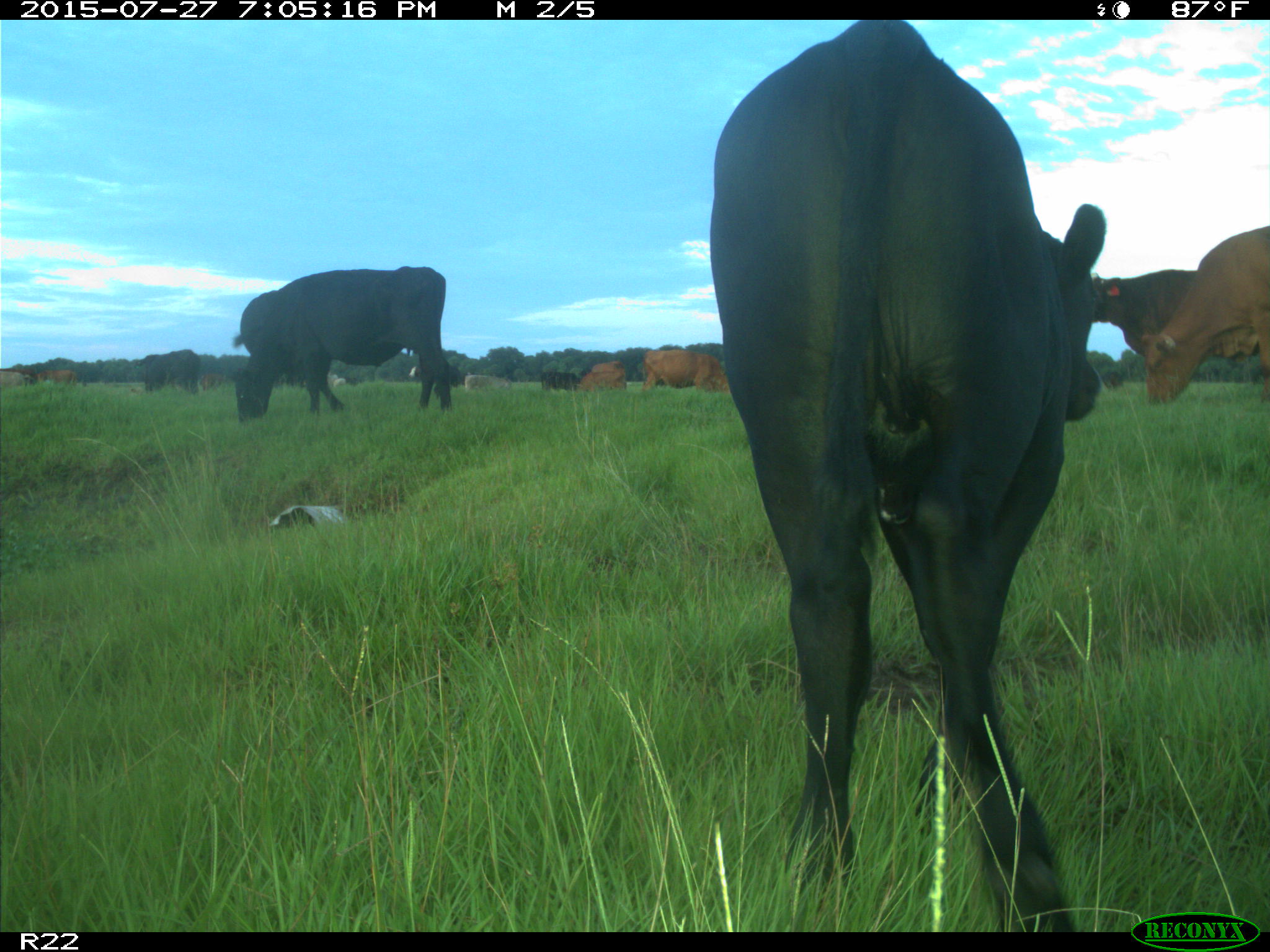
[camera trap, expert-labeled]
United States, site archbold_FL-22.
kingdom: Animalia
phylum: Chordata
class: Mammalia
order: Artiodactyla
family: Bovidae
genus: Bos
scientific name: Bos taurus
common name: domestic cow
Bos taurus (domestic cow).